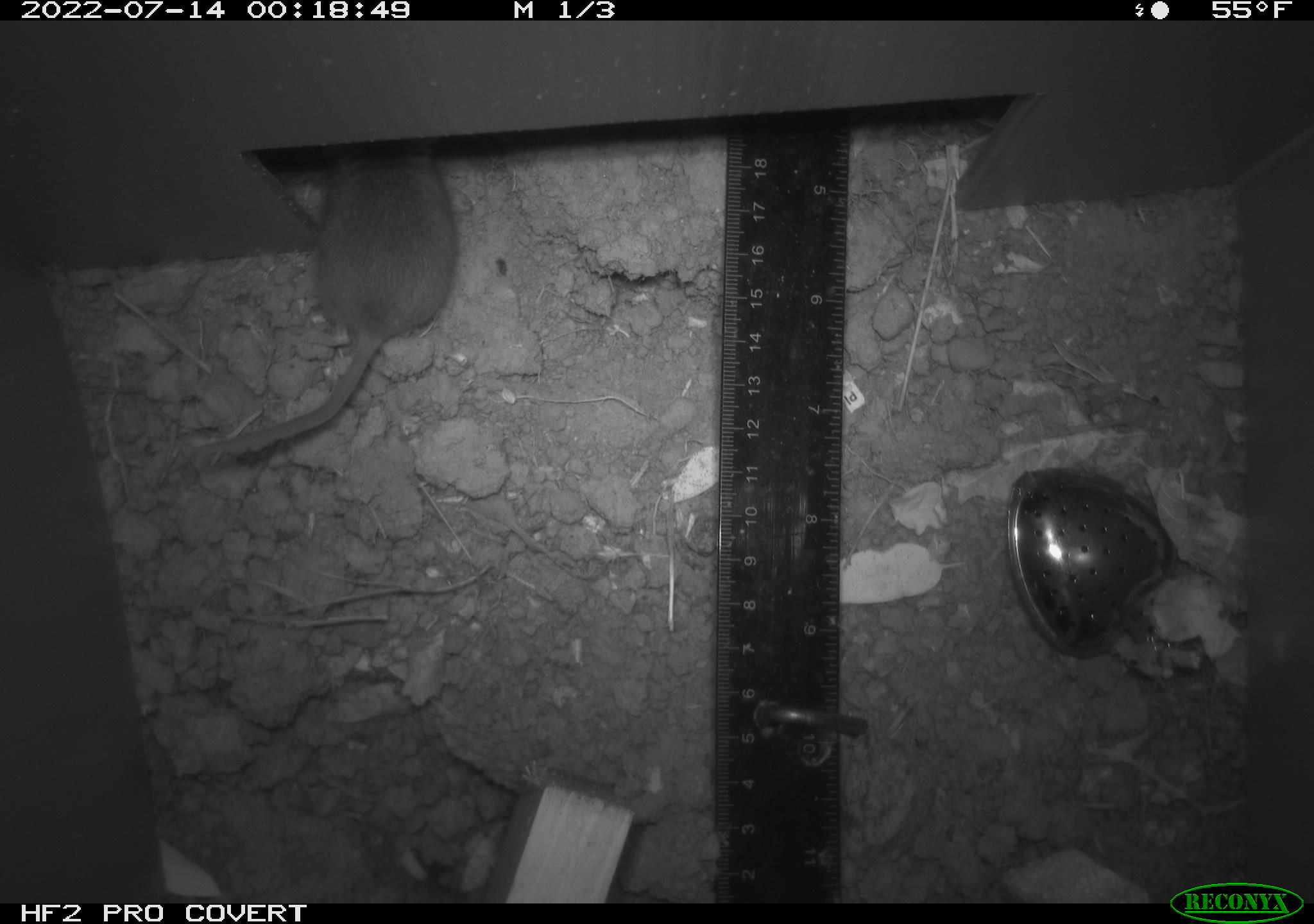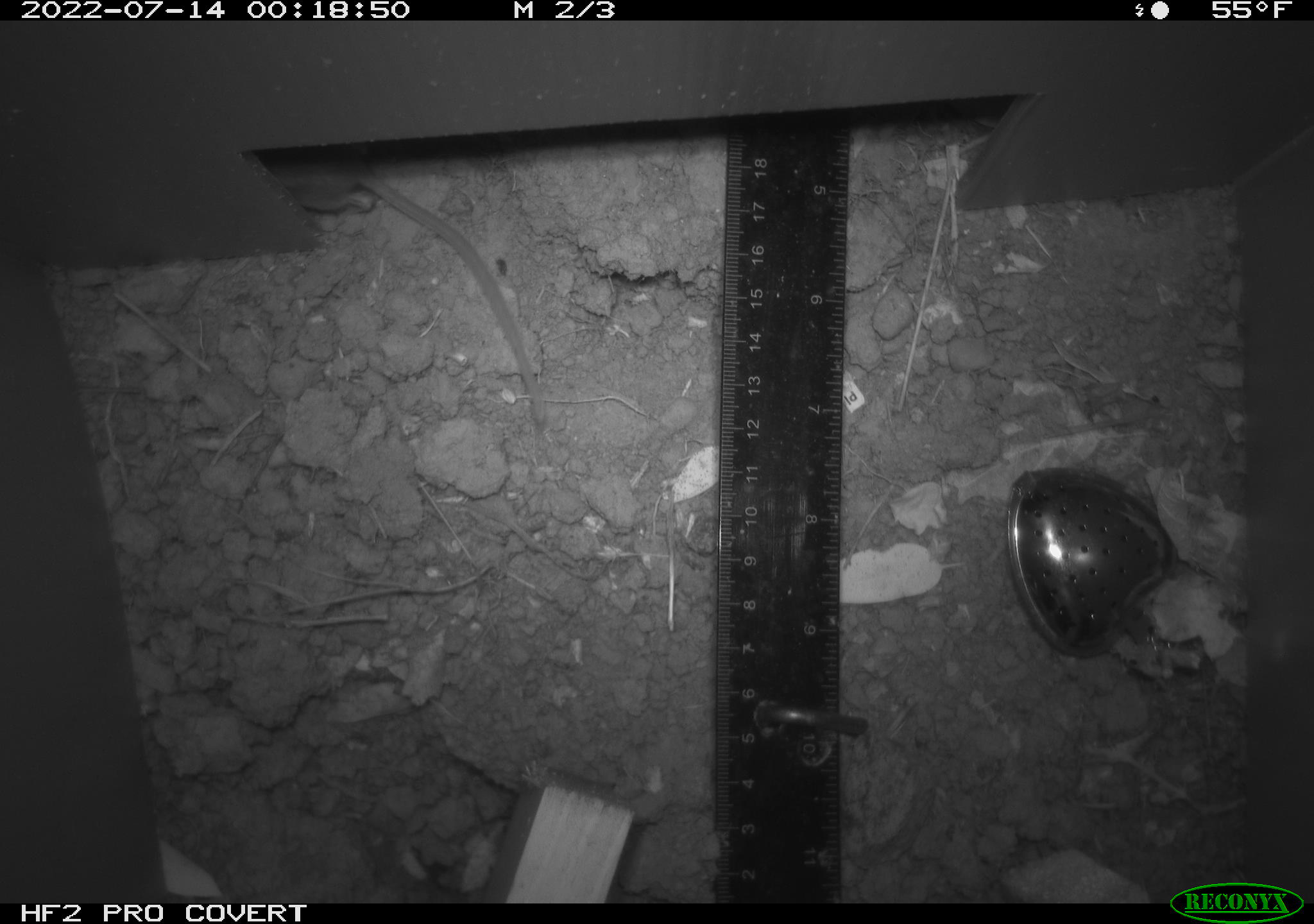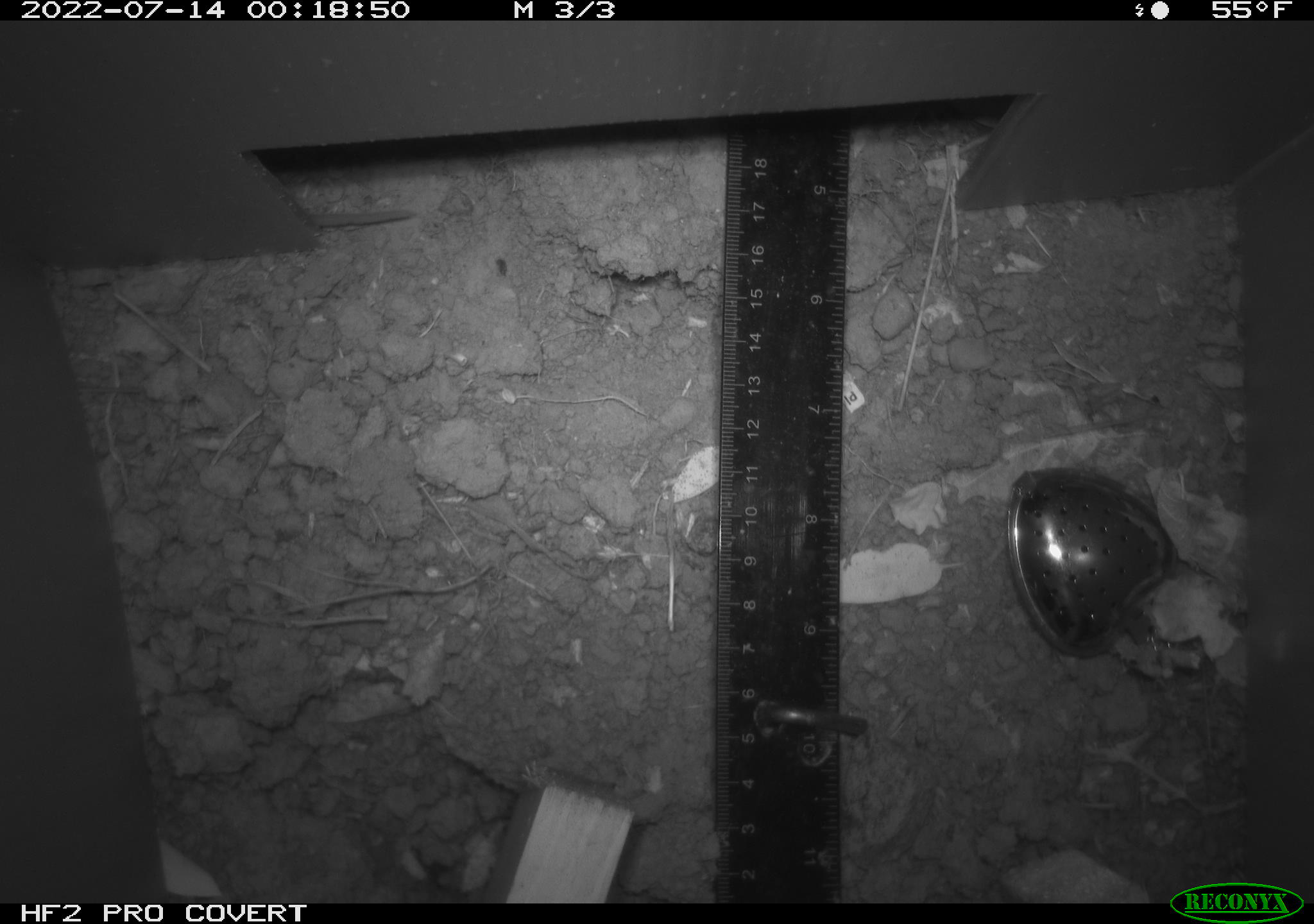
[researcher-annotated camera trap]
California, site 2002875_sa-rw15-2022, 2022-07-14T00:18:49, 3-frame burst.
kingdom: Animalia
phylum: Chordata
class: Mammalia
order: Rodentia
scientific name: Rodentia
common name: mouse species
Mouse species (Rodentia).